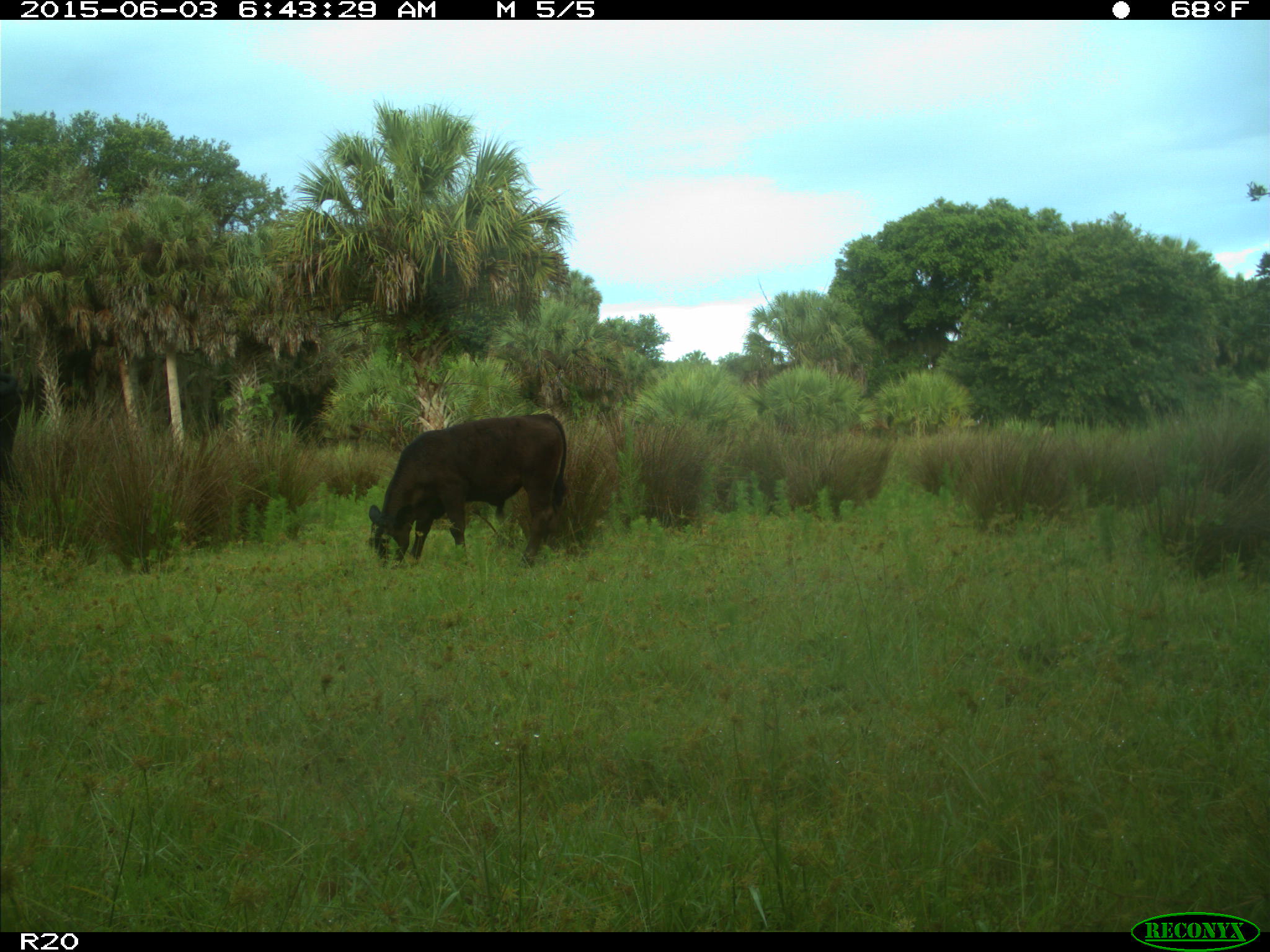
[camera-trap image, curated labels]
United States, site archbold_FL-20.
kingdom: Animalia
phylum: Chordata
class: Mammalia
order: Artiodactyla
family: Bovidae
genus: Bos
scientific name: Bos taurus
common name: domestic cow